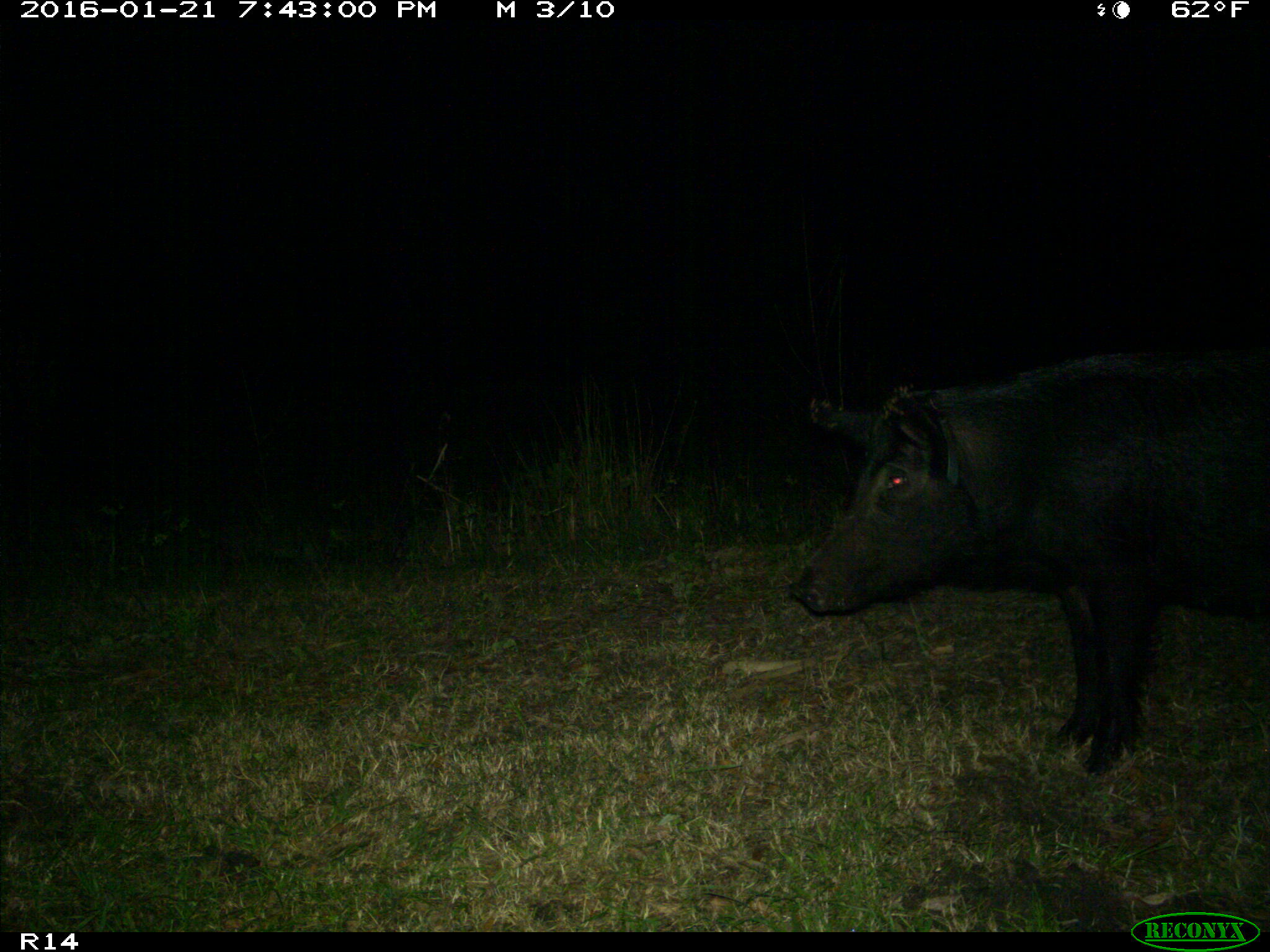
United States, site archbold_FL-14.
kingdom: Animalia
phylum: Chordata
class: Mammalia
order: Artiodactyla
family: Suidae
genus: Sus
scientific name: Sus scrofa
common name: wild boar